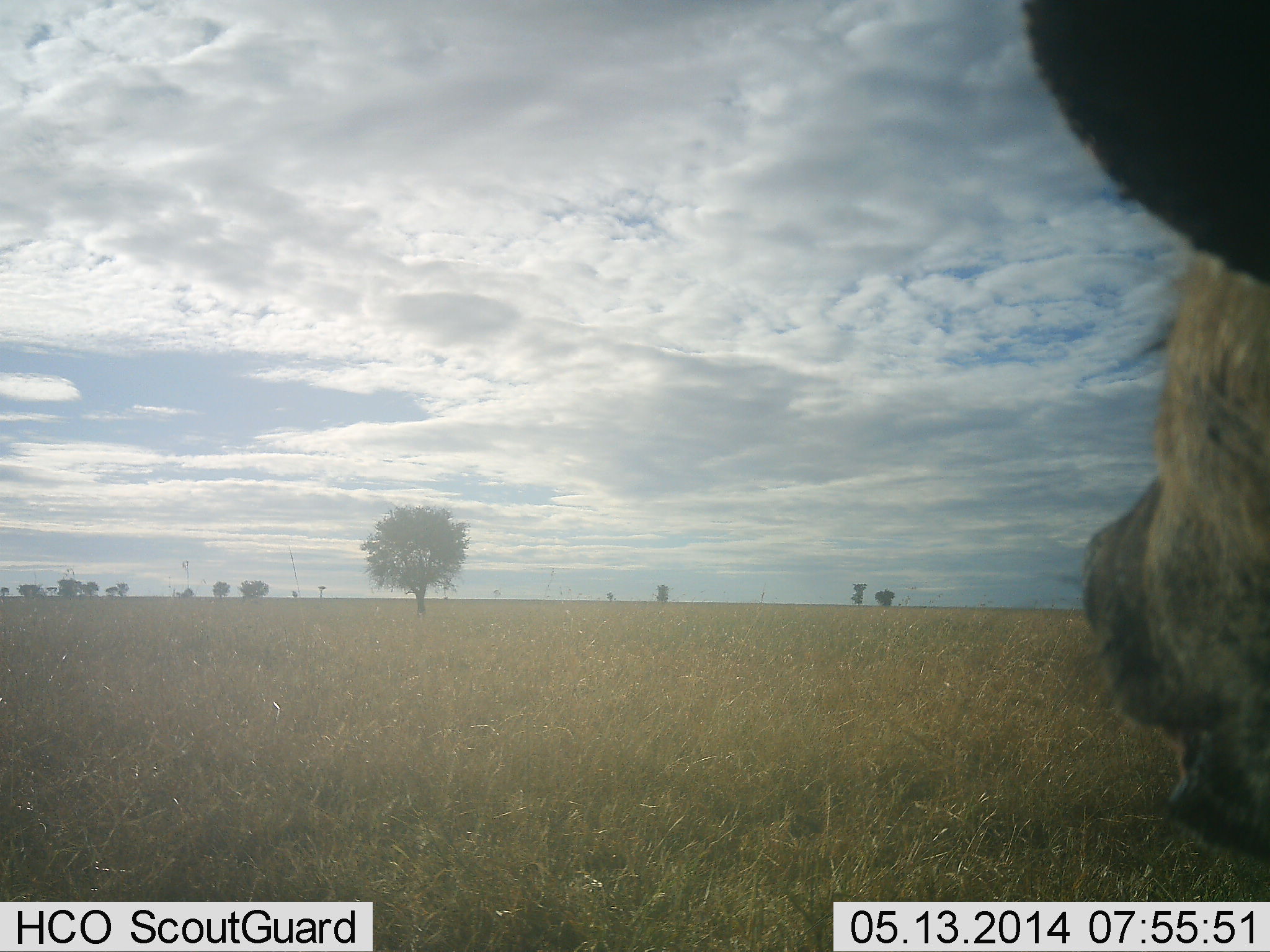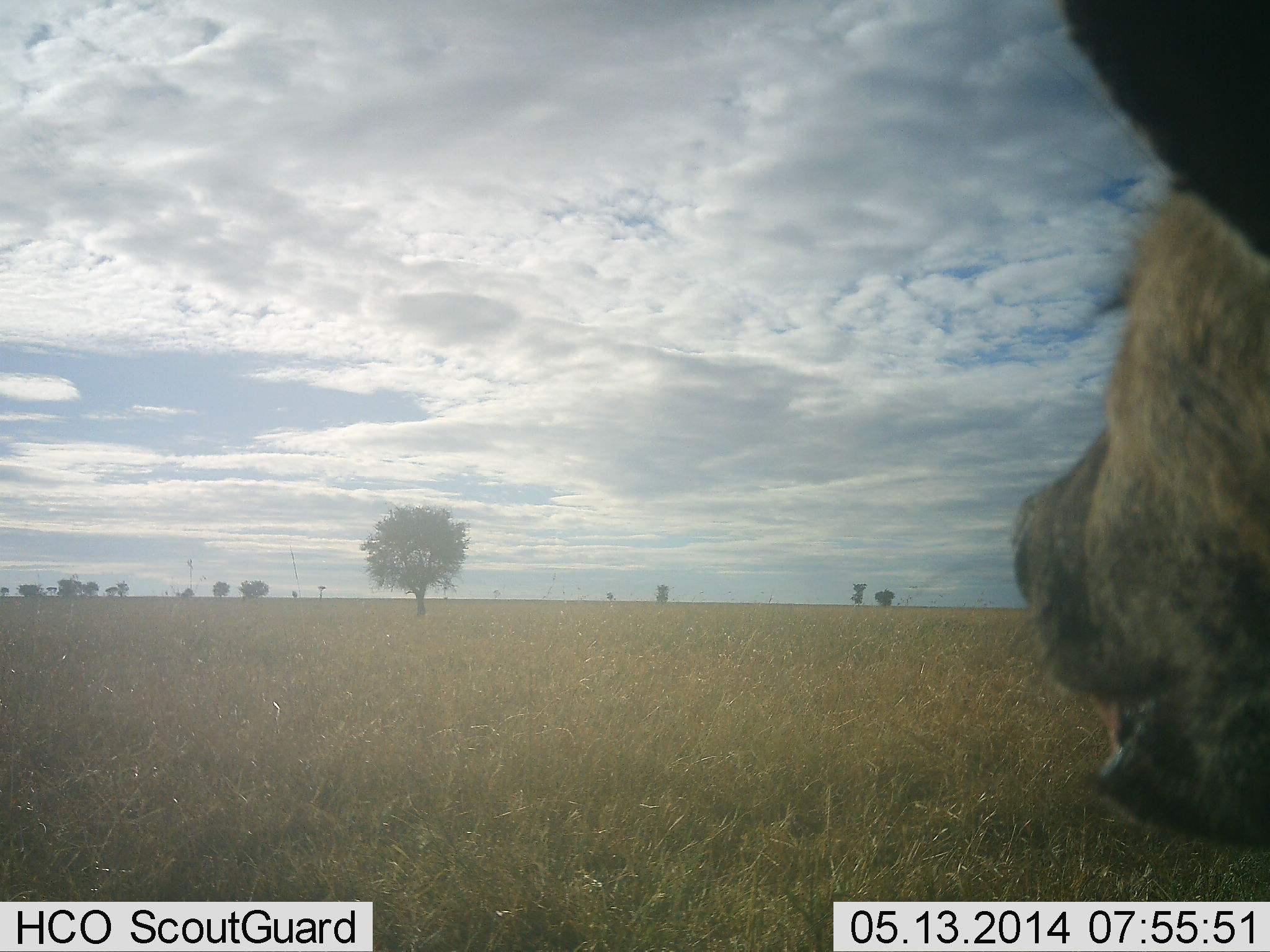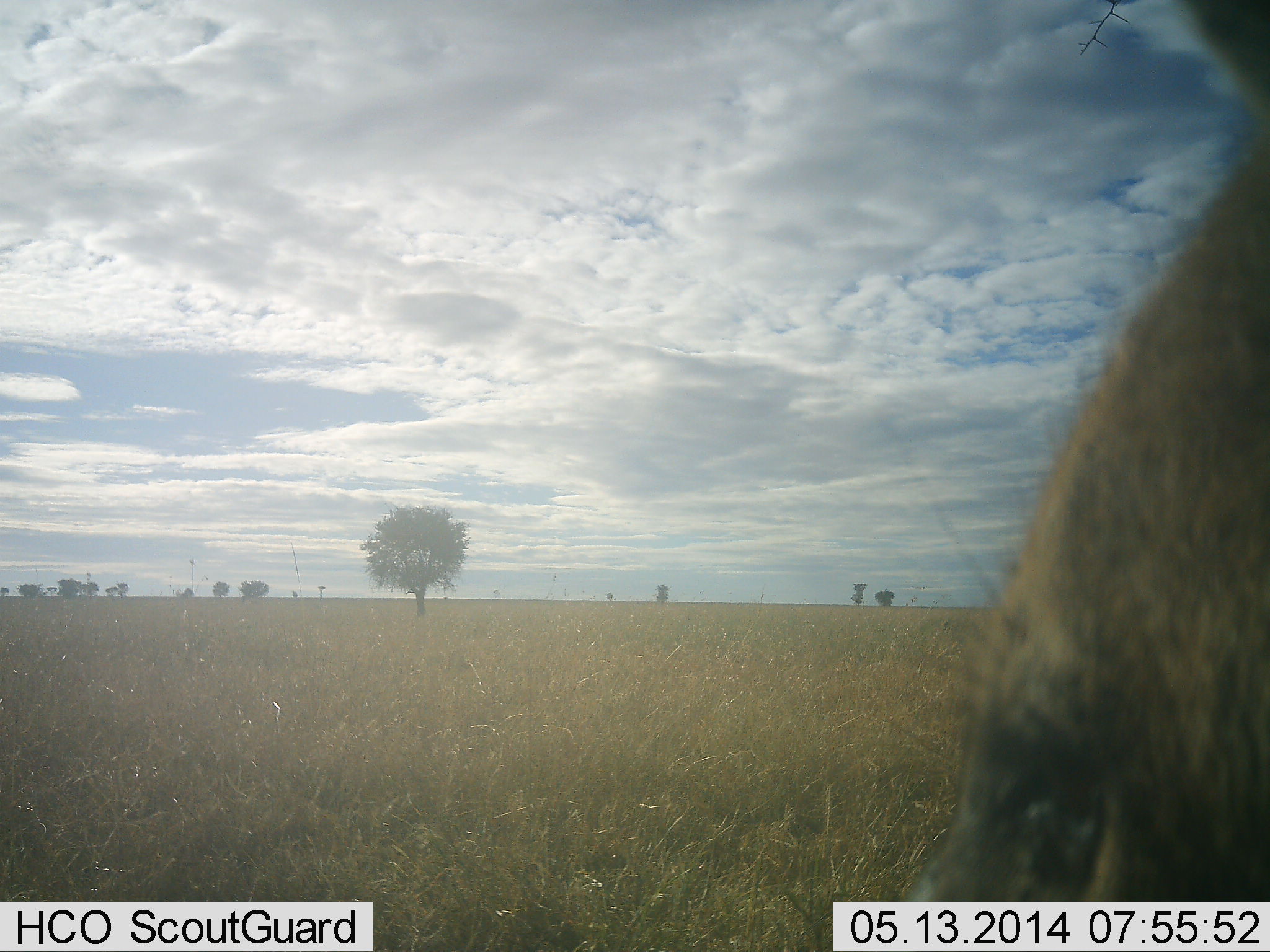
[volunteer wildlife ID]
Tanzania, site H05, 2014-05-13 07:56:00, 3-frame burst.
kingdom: Animalia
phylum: Chordata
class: Mammalia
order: Carnivora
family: Hyaenidae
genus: Crocuta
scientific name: Crocuta crocuta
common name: spotted hyena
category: hyenaspotted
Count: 1.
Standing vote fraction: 100%.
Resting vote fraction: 0%.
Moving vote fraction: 0%.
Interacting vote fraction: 0%.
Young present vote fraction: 0%.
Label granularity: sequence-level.